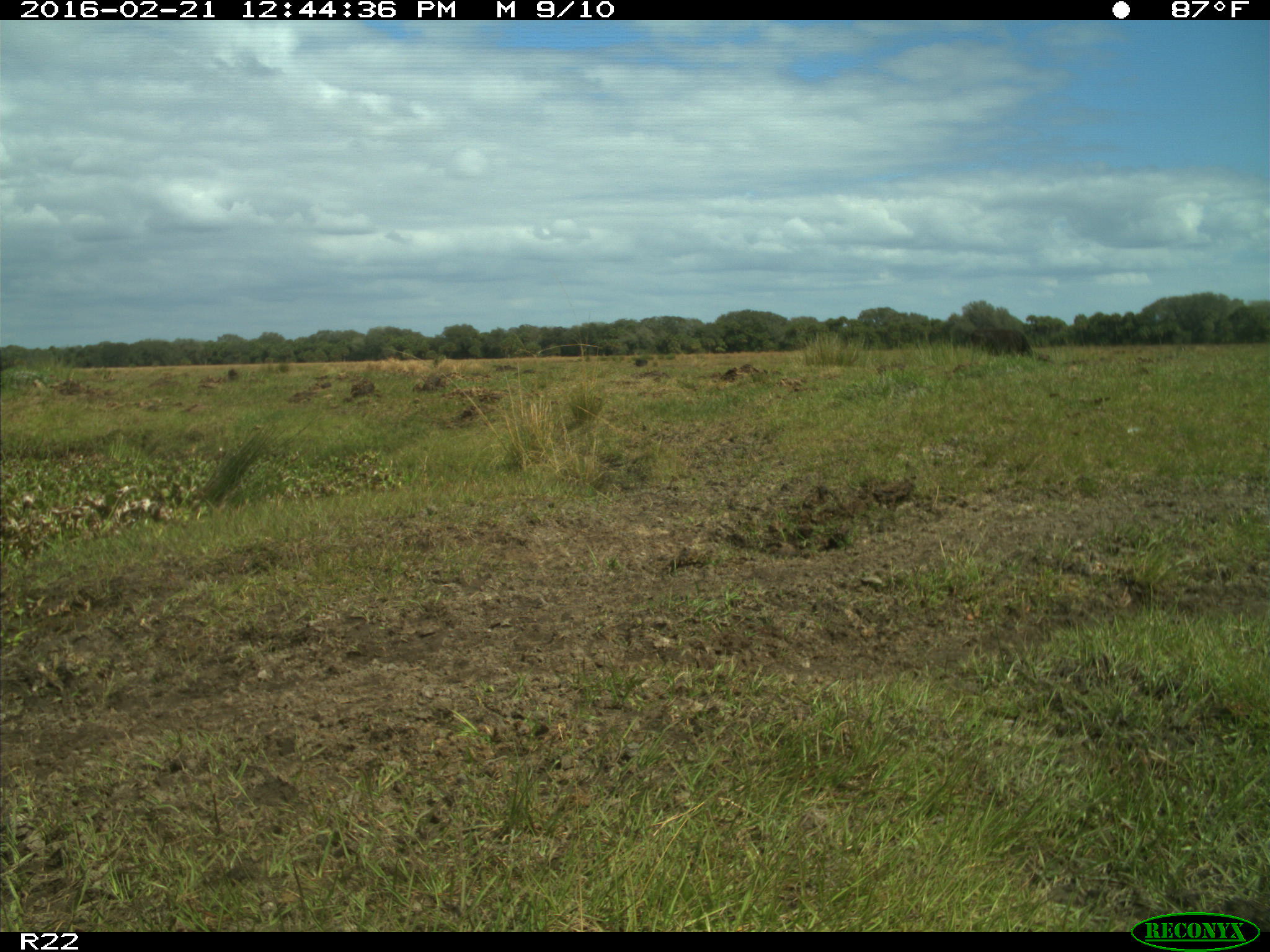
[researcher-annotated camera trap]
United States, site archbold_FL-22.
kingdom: Animalia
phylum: Chordata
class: Mammalia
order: Artiodactyla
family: Bovidae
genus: Bos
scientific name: Bos taurus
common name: domestic cow